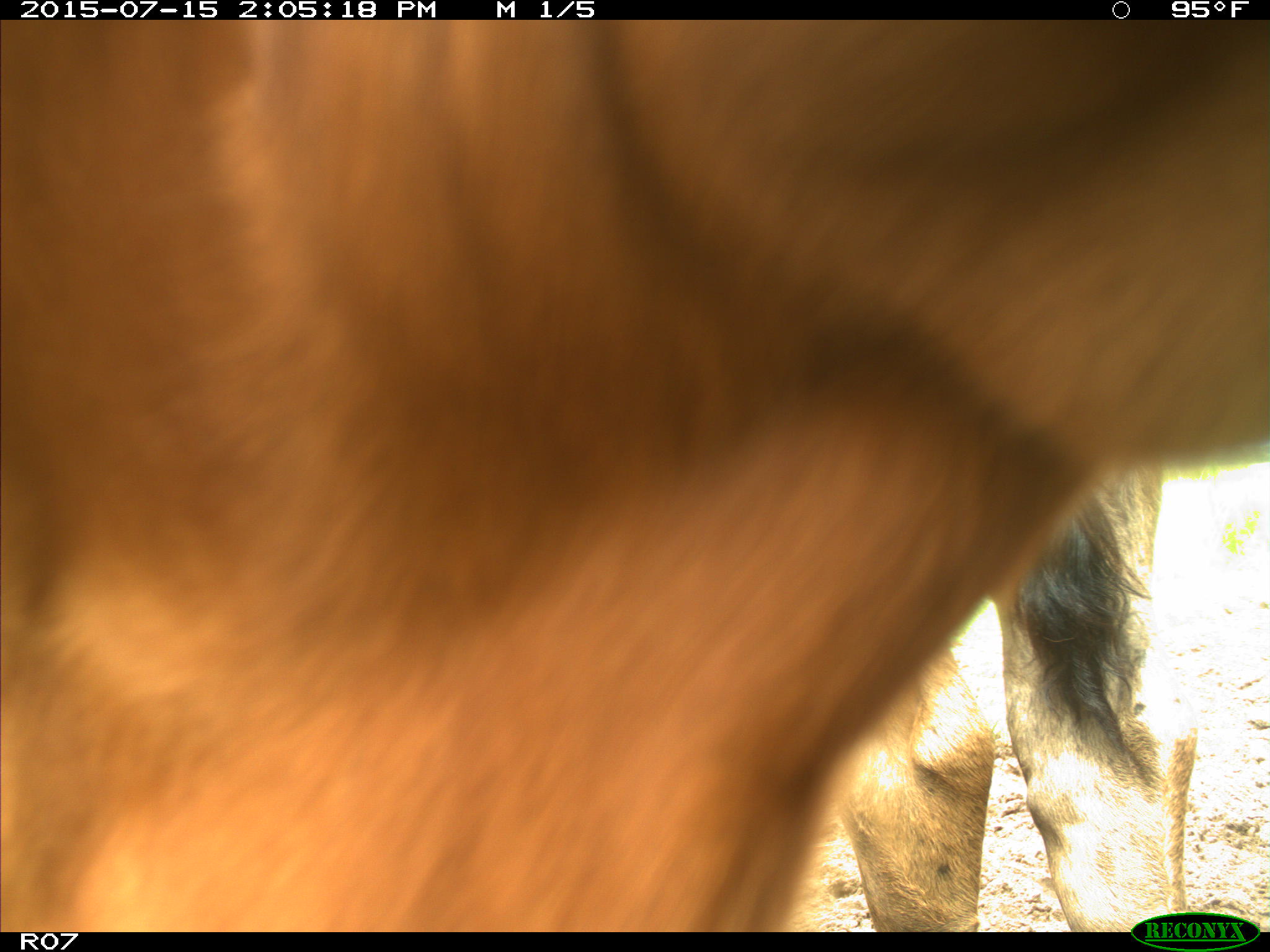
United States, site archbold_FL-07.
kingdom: Animalia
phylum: Chordata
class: Mammalia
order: Artiodactyla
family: Bovidae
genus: Bos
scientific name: Bos taurus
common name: domestic cow